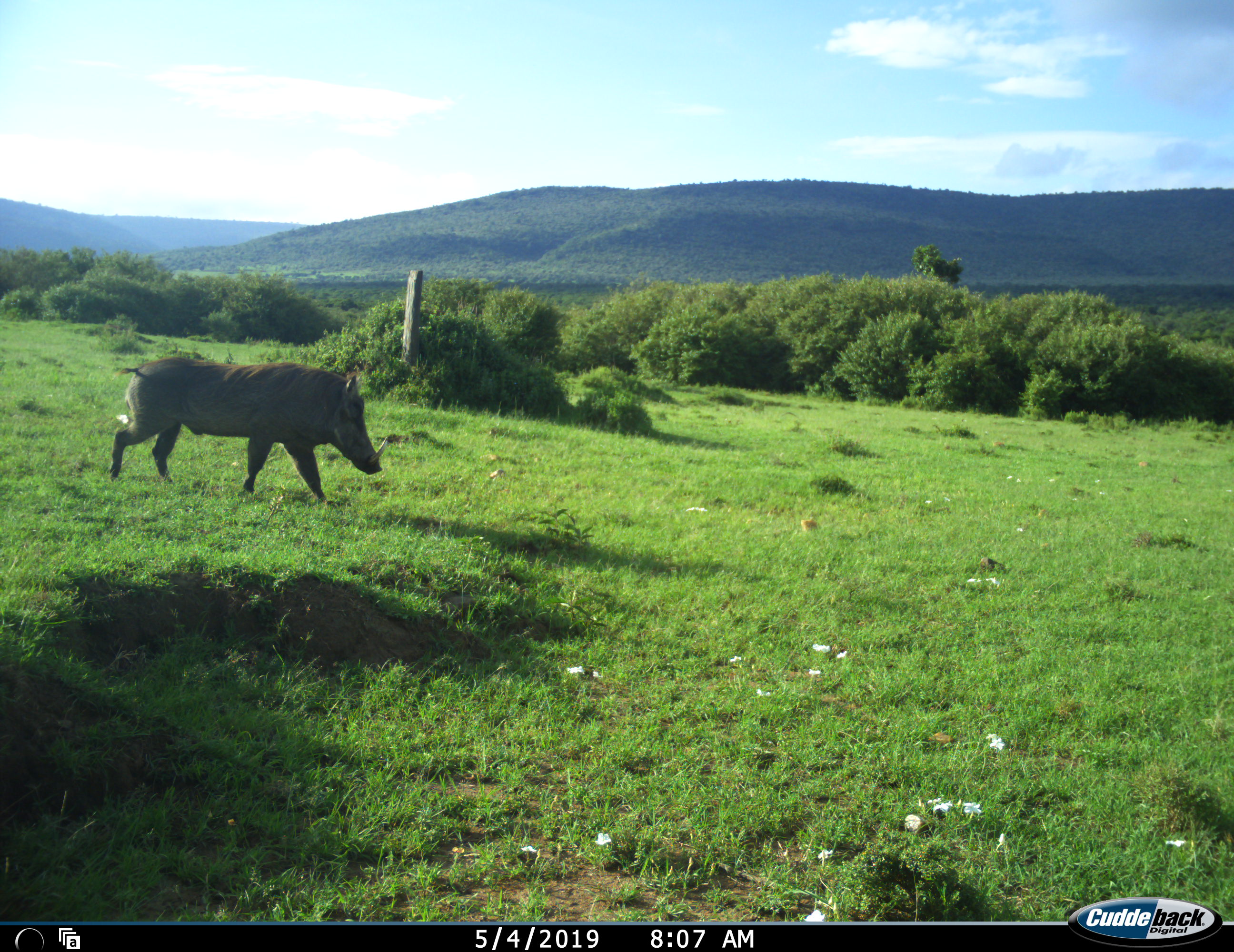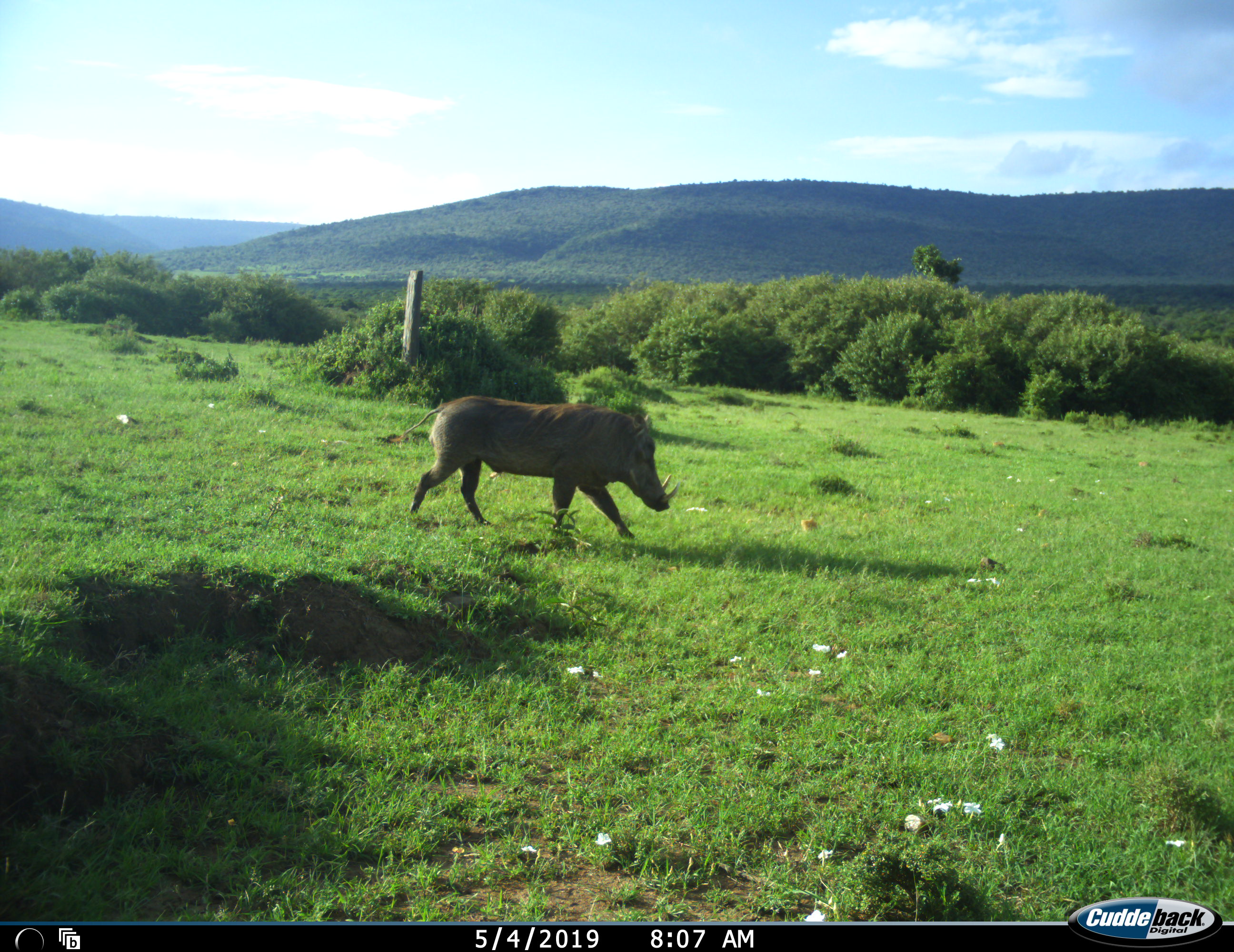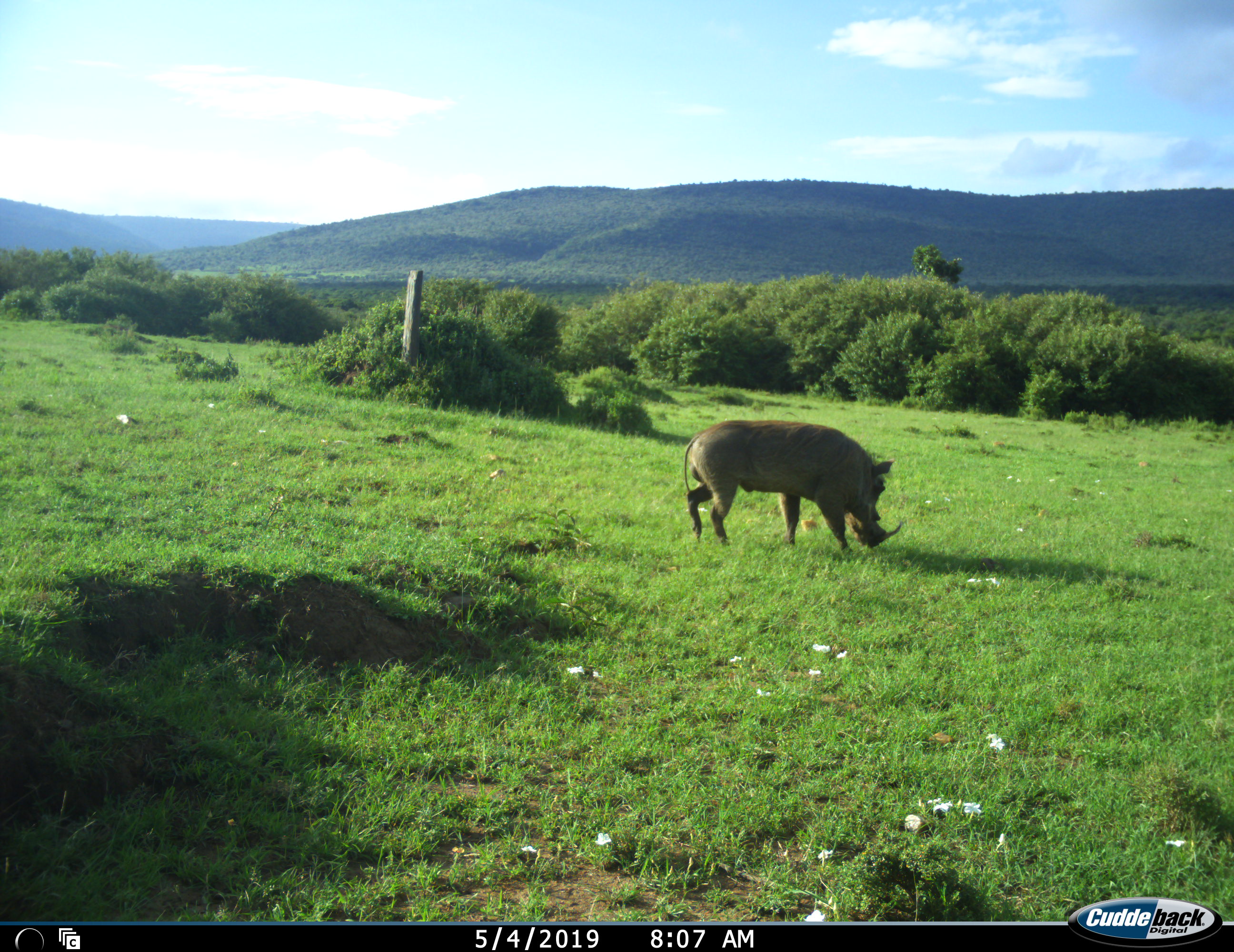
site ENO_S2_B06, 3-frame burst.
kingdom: Animalia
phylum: Chordata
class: Mammalia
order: Artiodactyla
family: Suidae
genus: Phacochoerus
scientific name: Phacochoerus africanus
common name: warthog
Warthog (Phacochoerus africanus), count 1. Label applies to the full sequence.